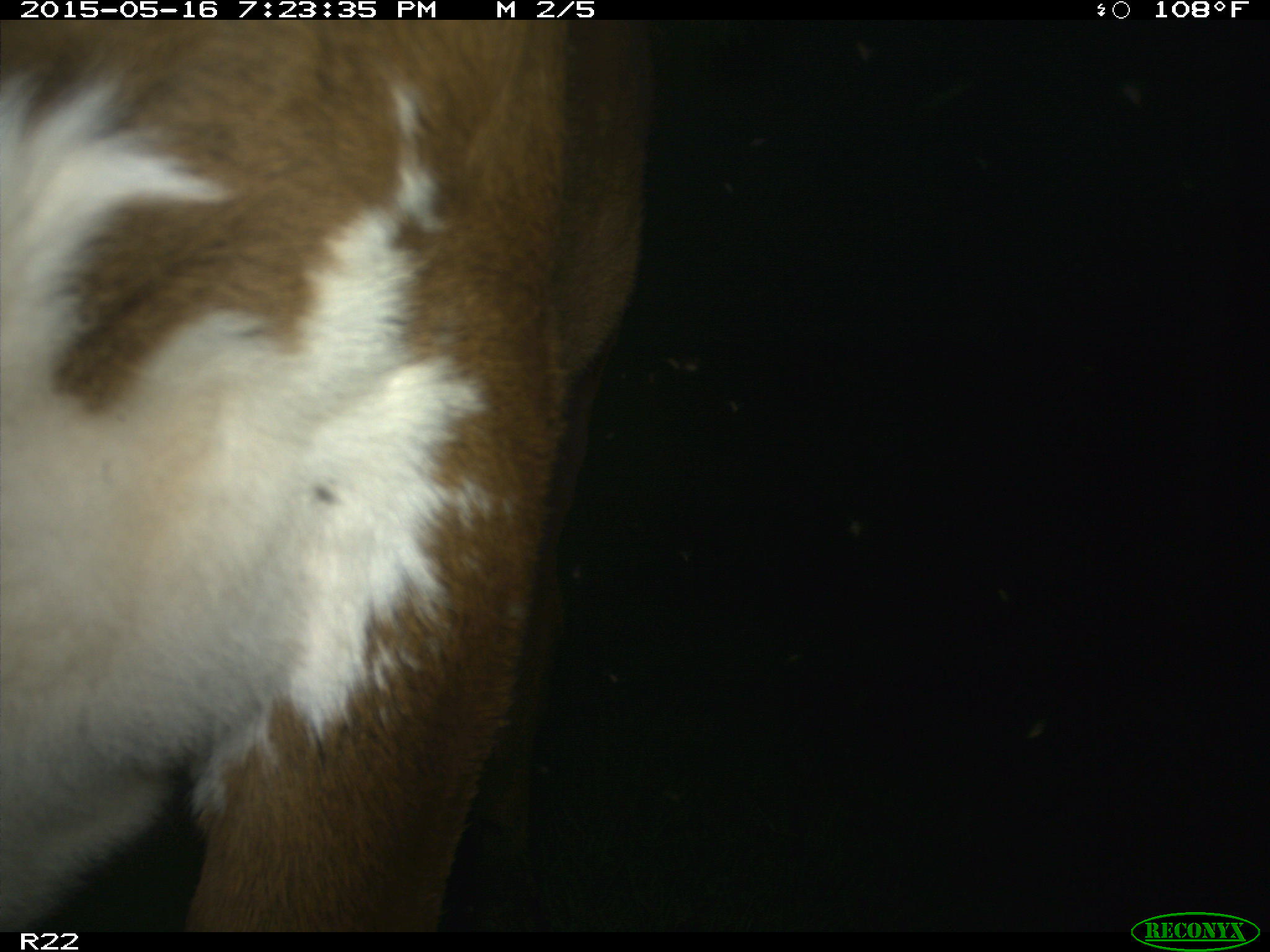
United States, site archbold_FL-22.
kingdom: Animalia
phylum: Chordata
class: Mammalia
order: Artiodactyla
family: Bovidae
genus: Bos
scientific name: Bos taurus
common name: domestic cow